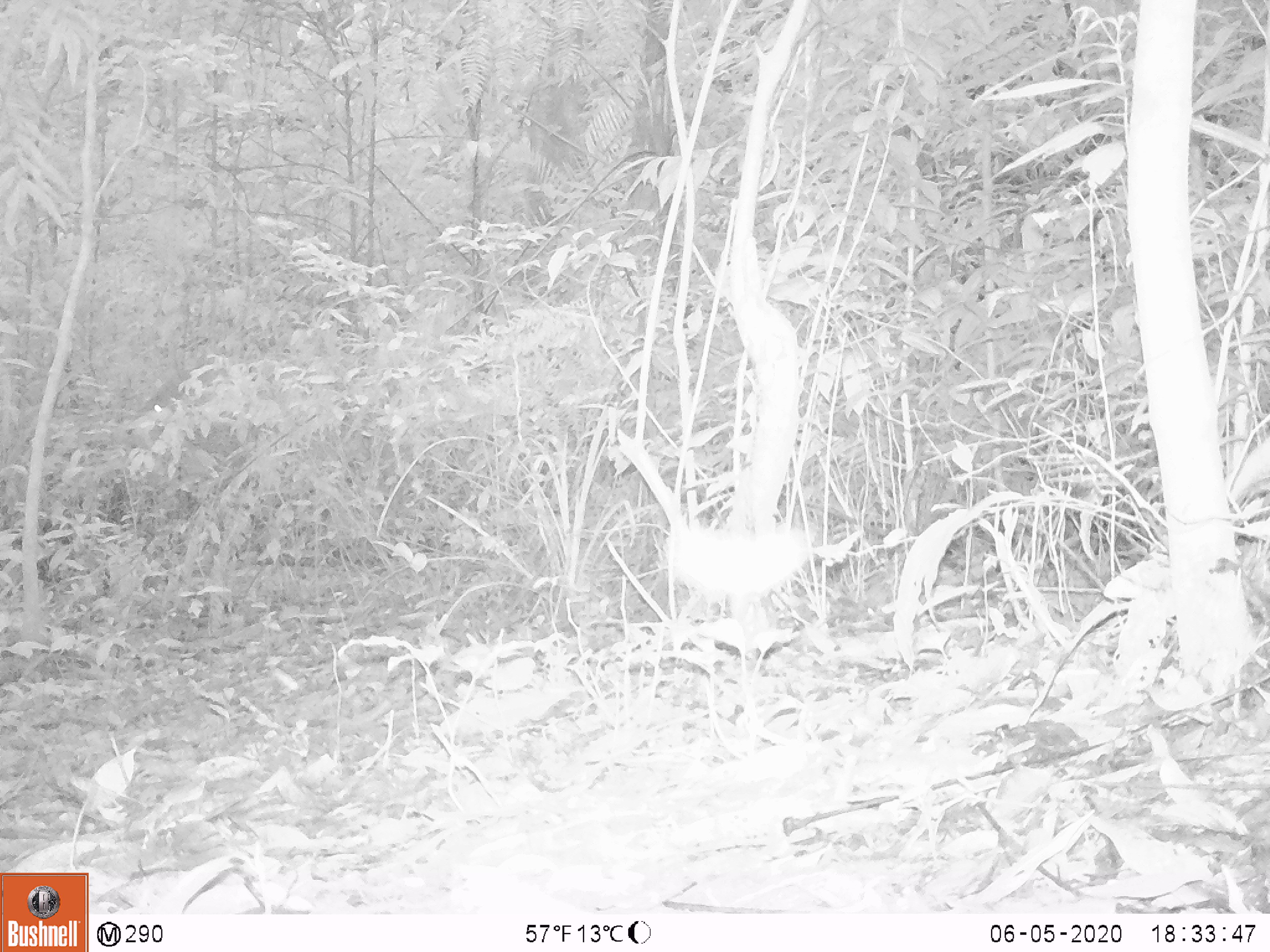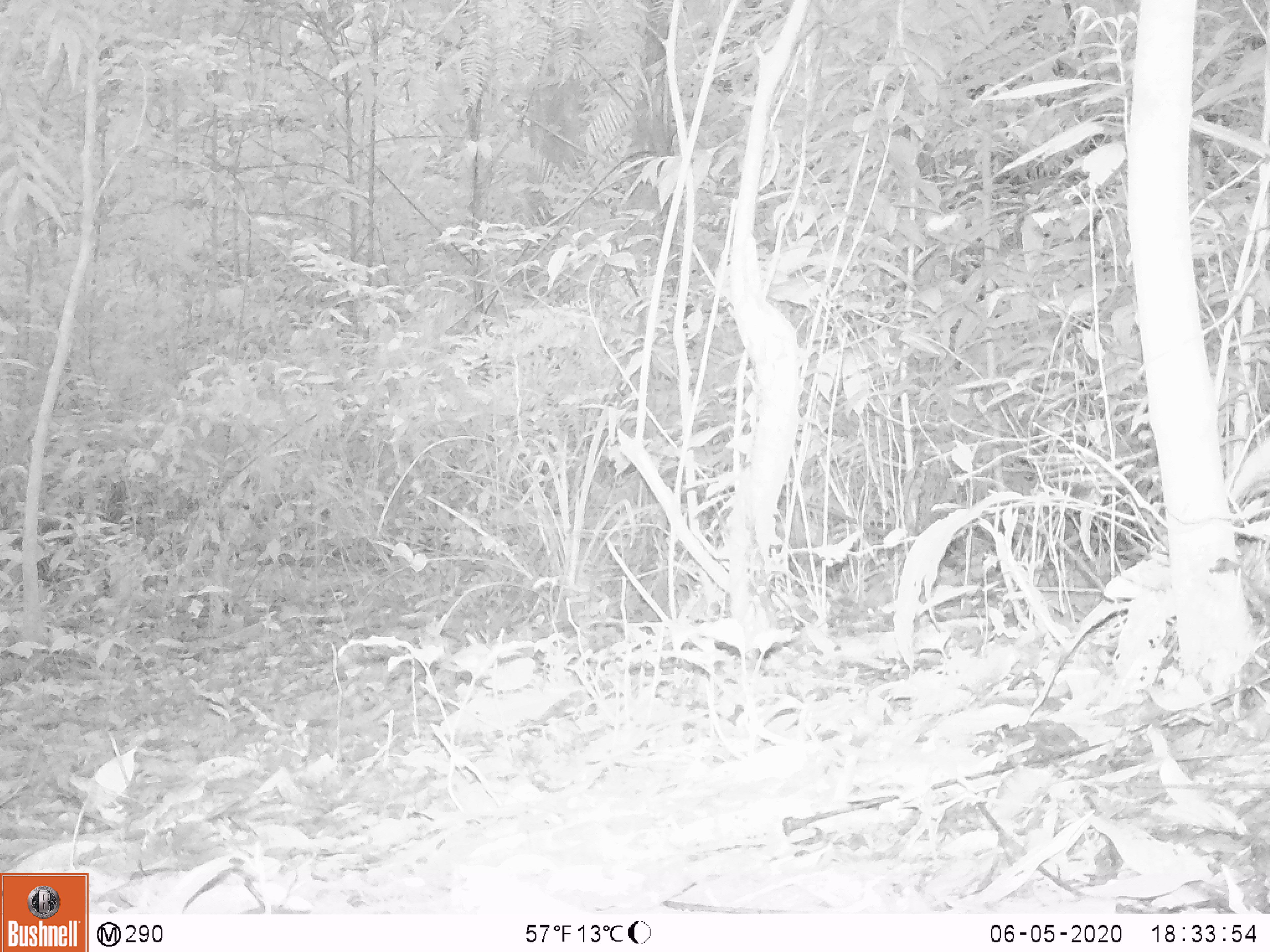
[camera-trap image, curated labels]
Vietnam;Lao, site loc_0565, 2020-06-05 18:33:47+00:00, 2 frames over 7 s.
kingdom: Animalia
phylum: Arthropoda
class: Insecta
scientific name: Insecta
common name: insect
Insect (Insecta). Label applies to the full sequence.